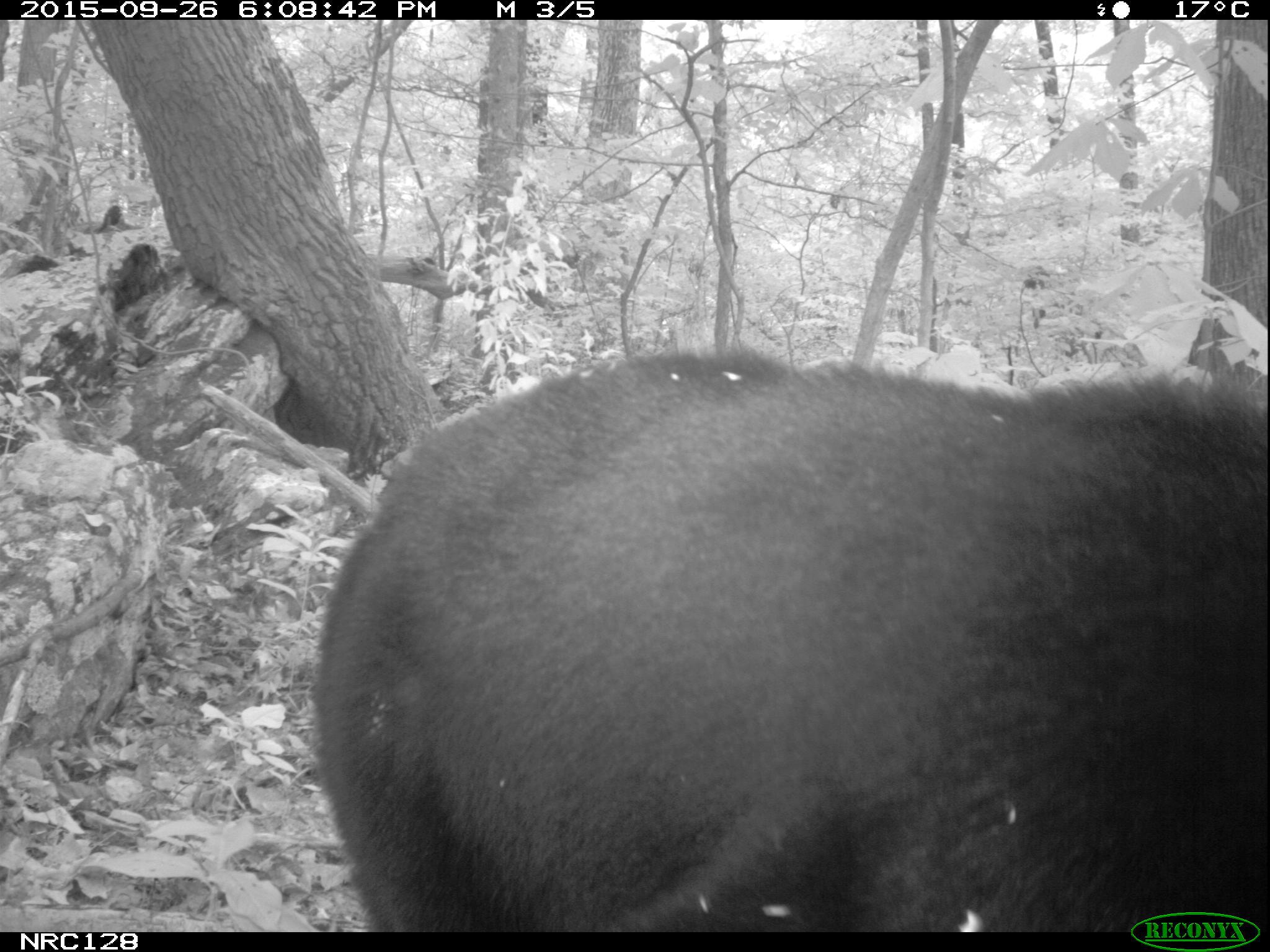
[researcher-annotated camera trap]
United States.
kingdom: Animalia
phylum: Chordata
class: Mammalia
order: Carnivora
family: Ursidae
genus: Ursus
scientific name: Ursus americanus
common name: american black bear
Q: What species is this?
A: American Black Bear (Ursus americanus).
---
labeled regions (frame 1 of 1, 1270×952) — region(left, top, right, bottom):
American Black Bear: region(297, 342, 1269, 928)